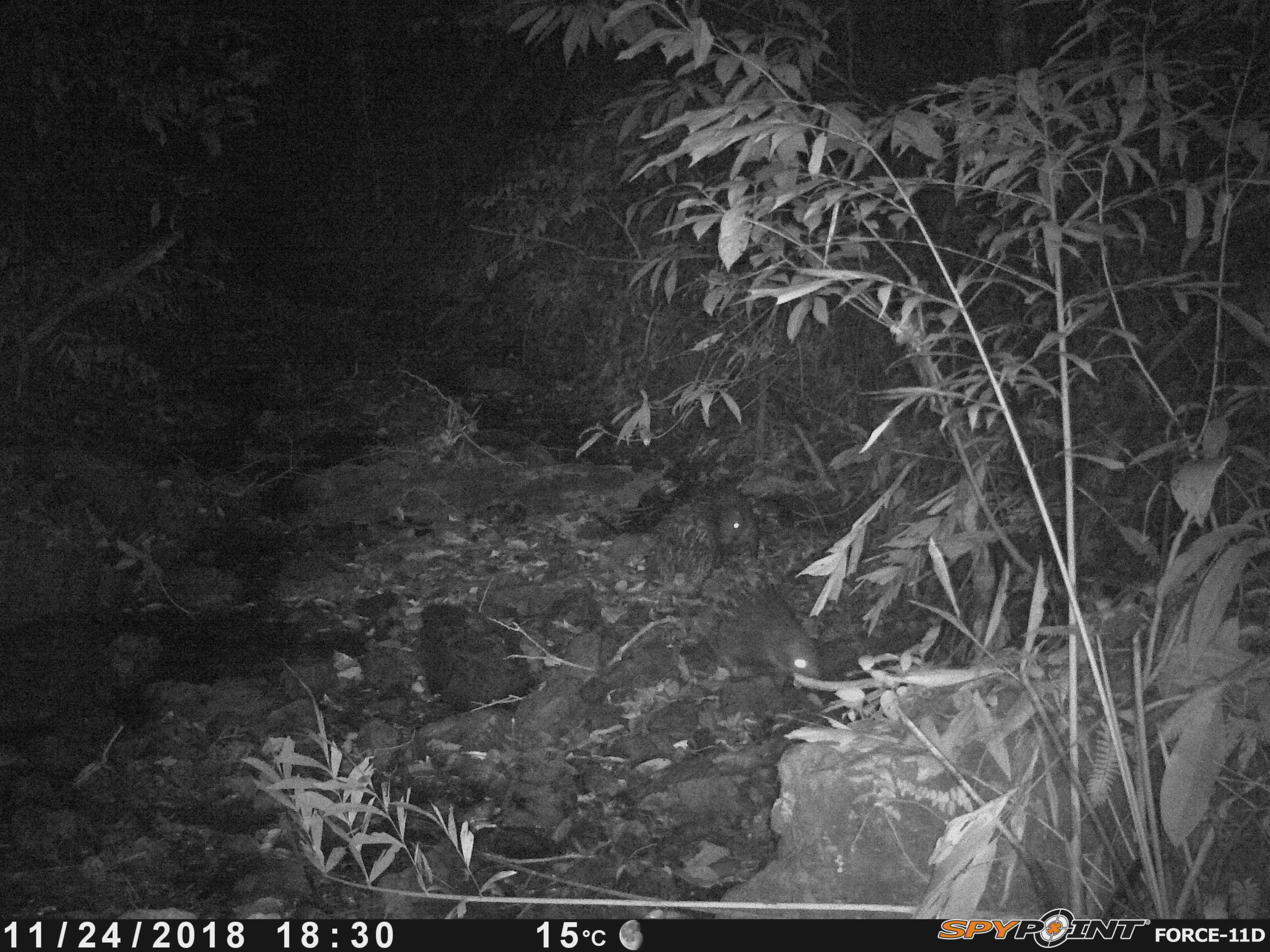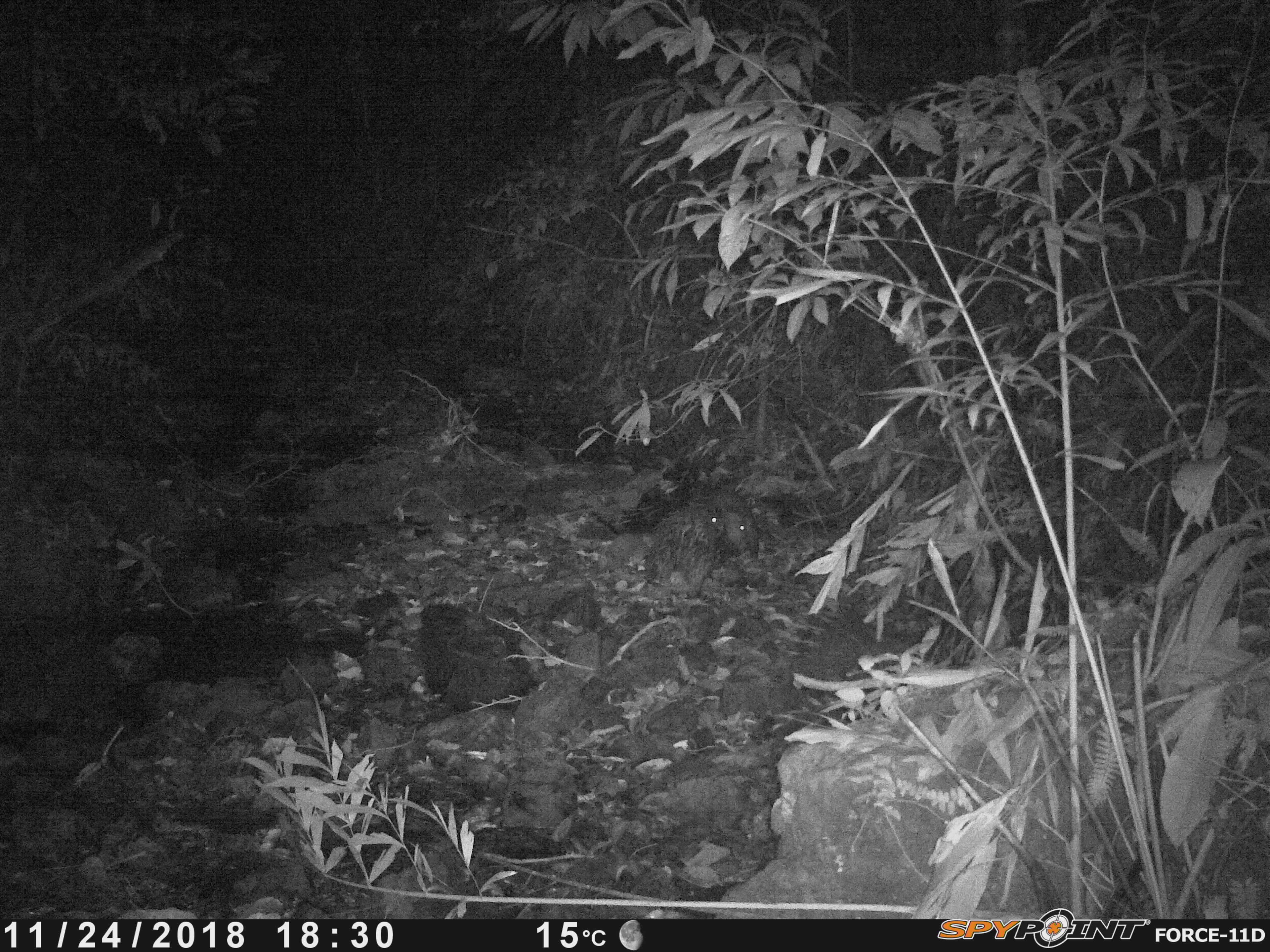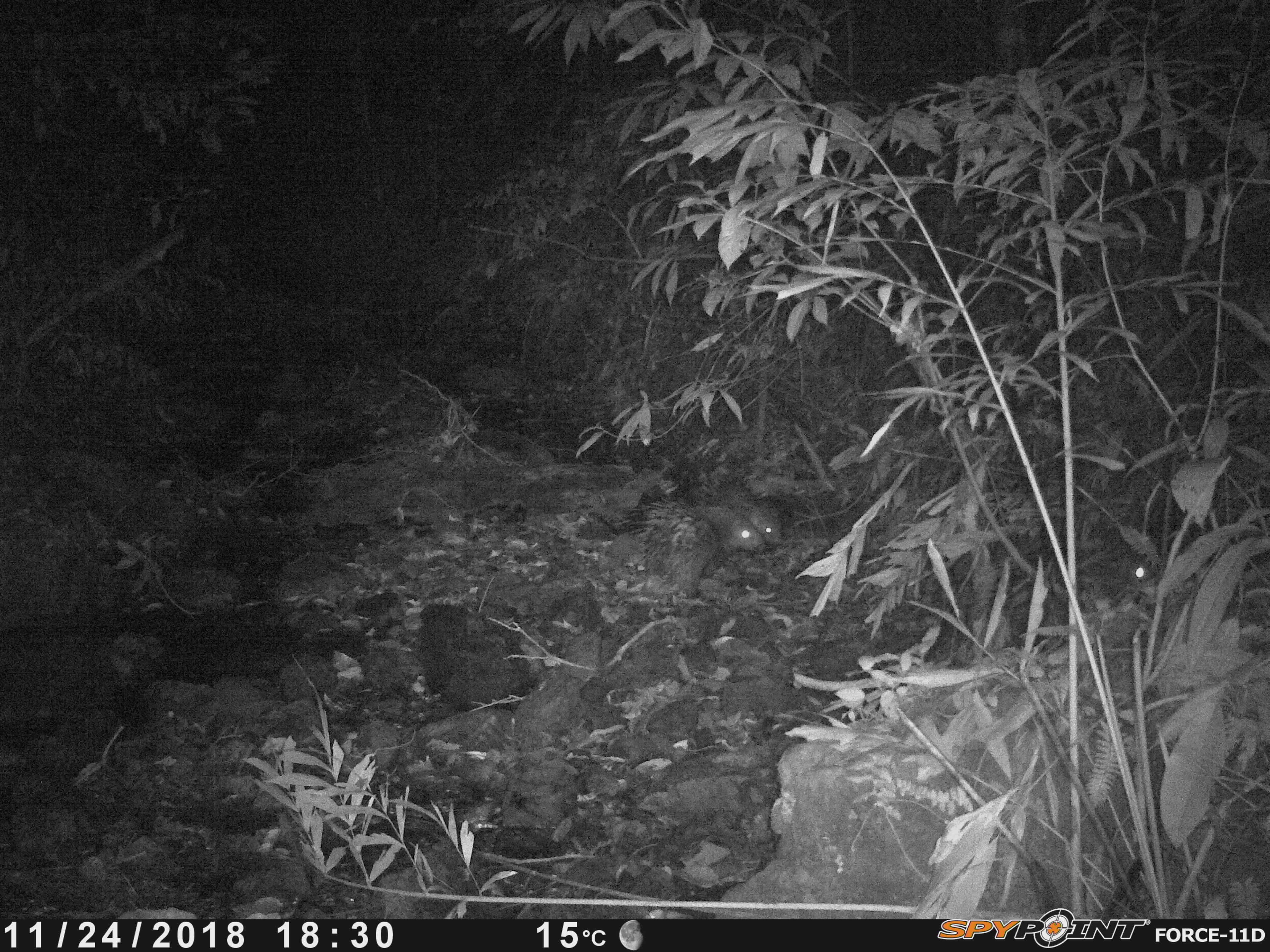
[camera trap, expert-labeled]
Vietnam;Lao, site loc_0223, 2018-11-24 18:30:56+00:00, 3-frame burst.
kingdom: Animalia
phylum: Chordata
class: Mammalia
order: Rodentia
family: Hystricidae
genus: Hystrix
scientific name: Hystrix brachyura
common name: malayan porcupine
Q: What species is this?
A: Malayan porcupine (Hystrix brachyura).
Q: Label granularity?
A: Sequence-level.